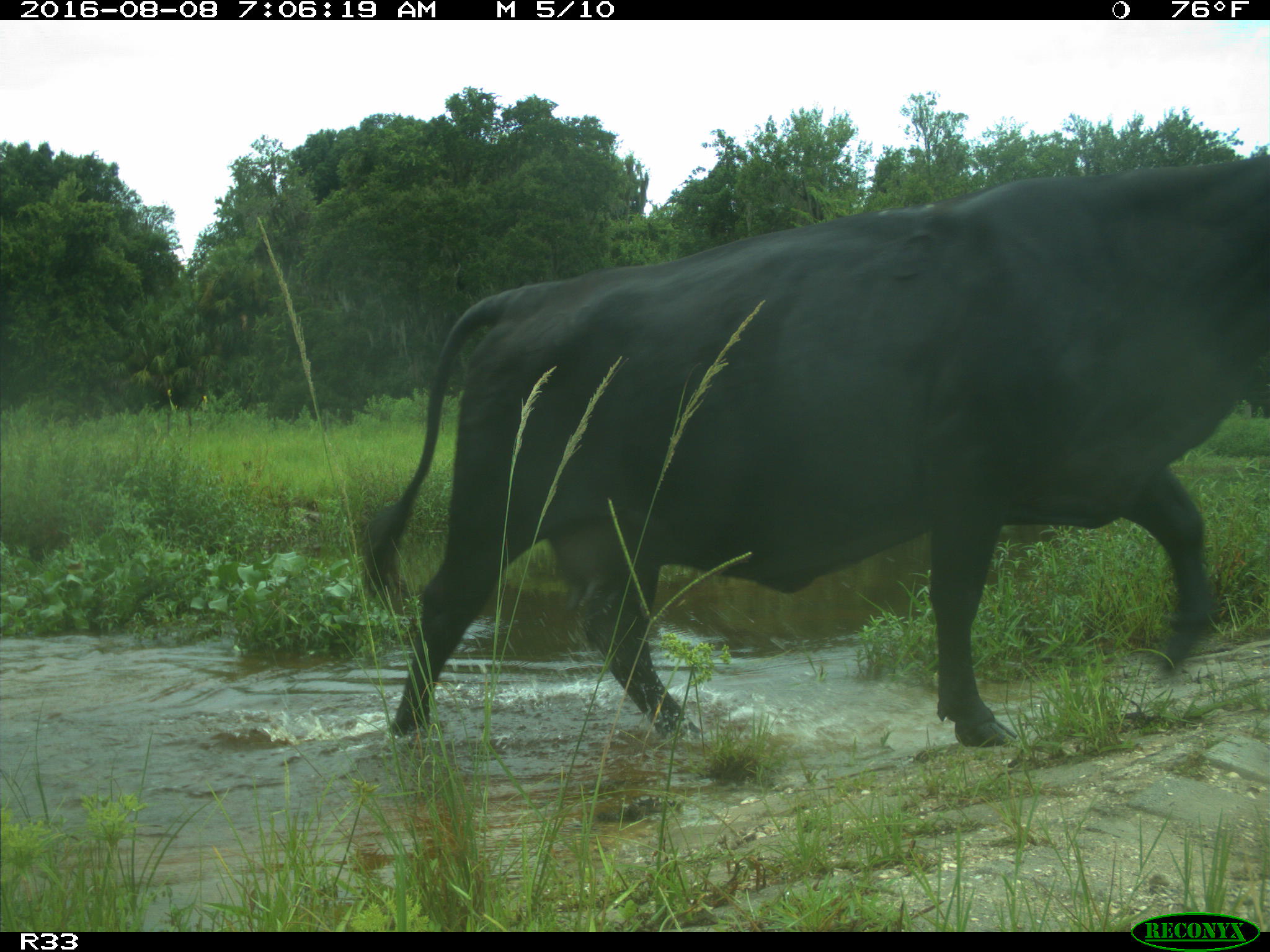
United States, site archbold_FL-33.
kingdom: Animalia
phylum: Chordata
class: Mammalia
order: Artiodactyla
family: Bovidae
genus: Bos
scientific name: Bos taurus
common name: domestic cow